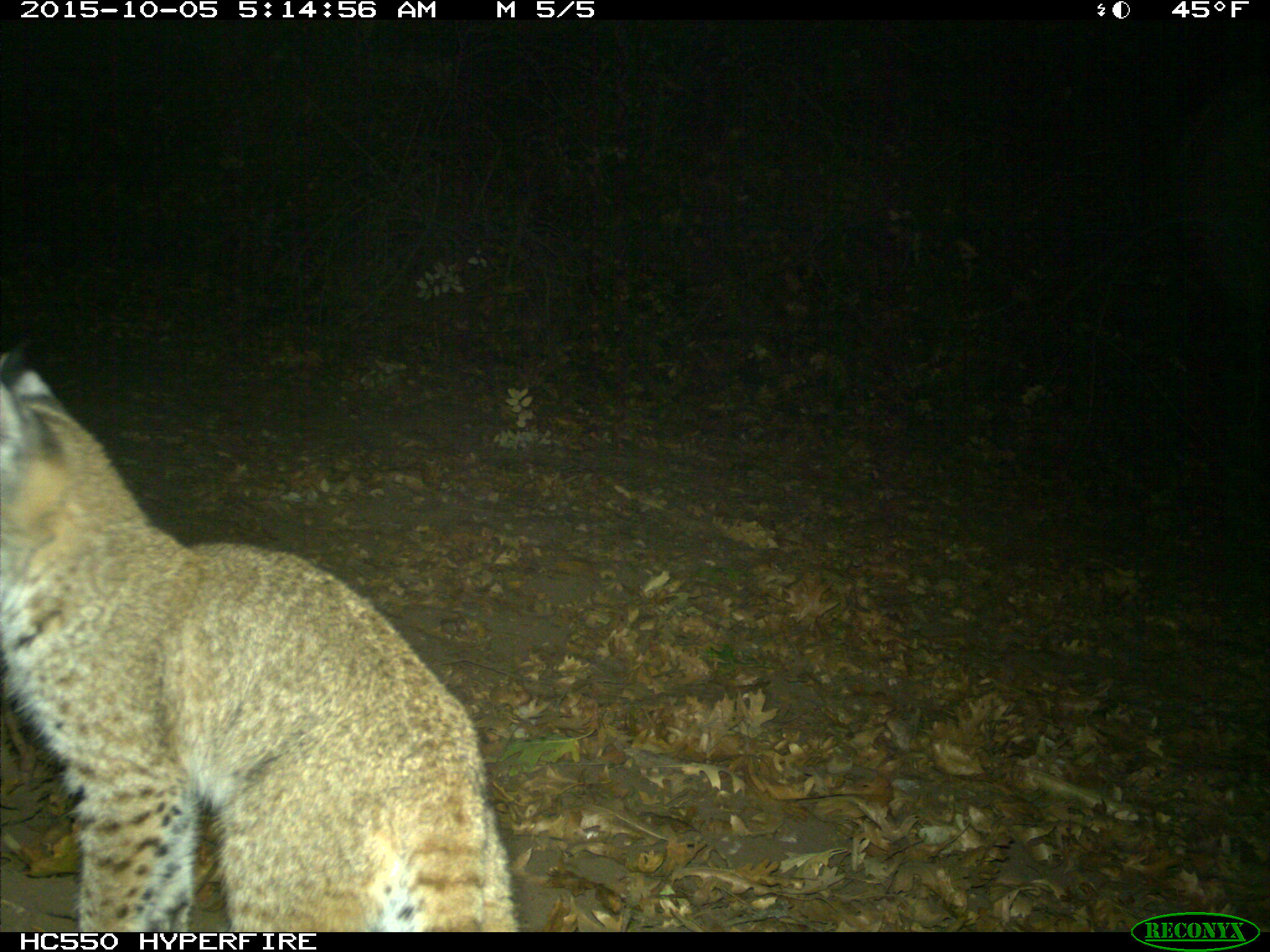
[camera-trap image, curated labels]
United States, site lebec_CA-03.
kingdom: Animalia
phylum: Chordata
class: Mammalia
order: Carnivora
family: Felidae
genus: Lynx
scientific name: Lynx rufus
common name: bobcat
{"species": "Lynx rufus (bobcat)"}